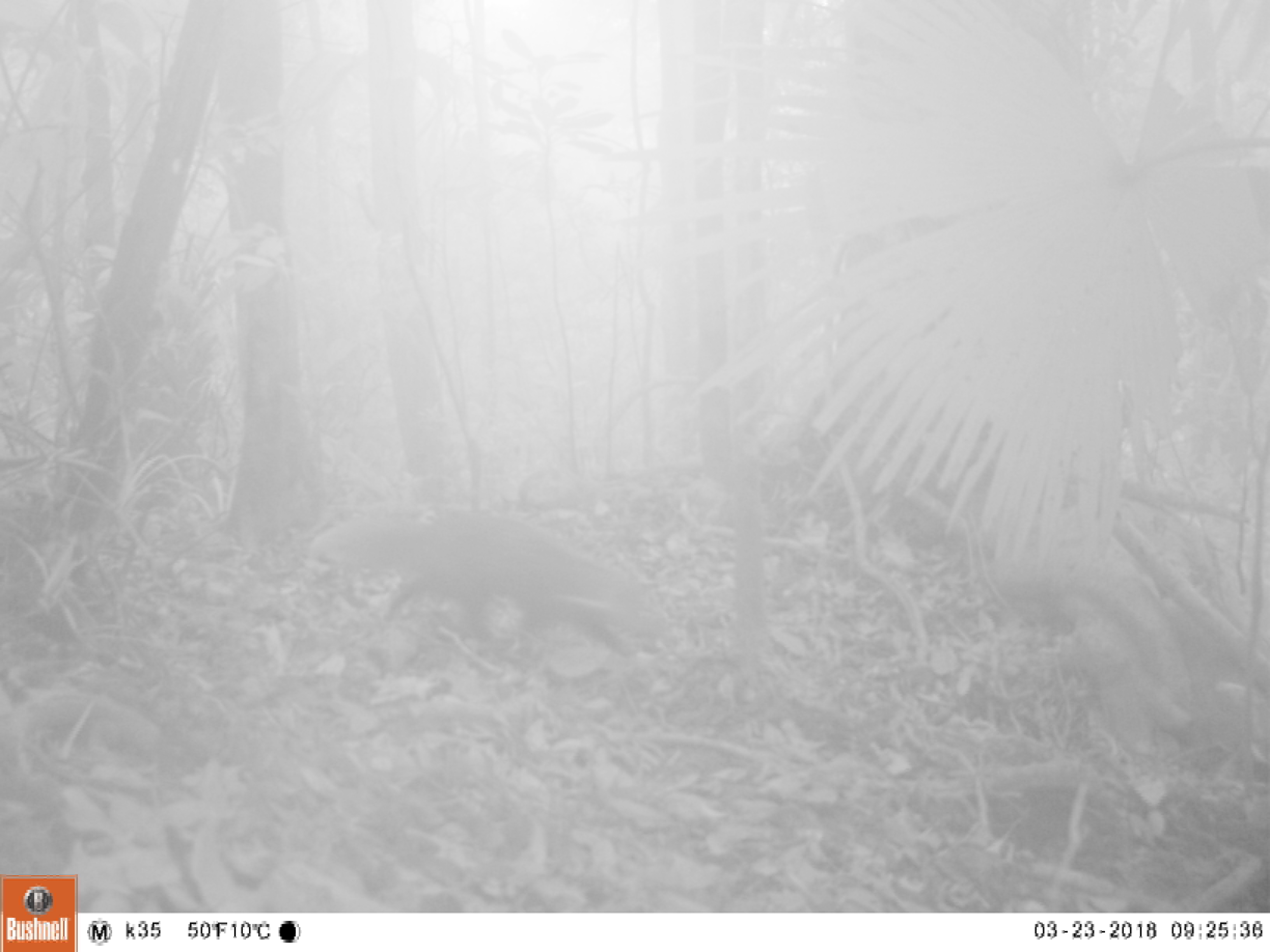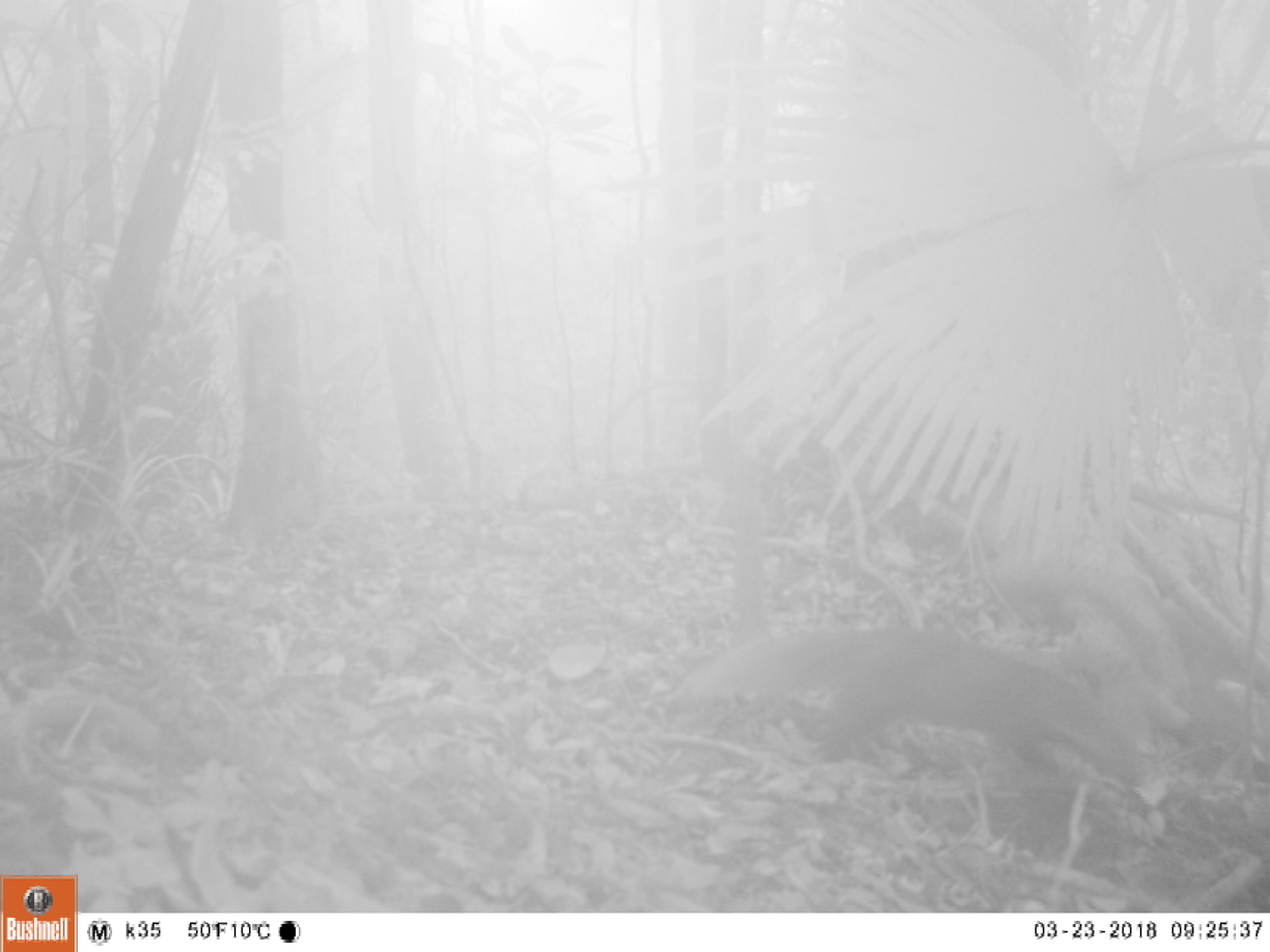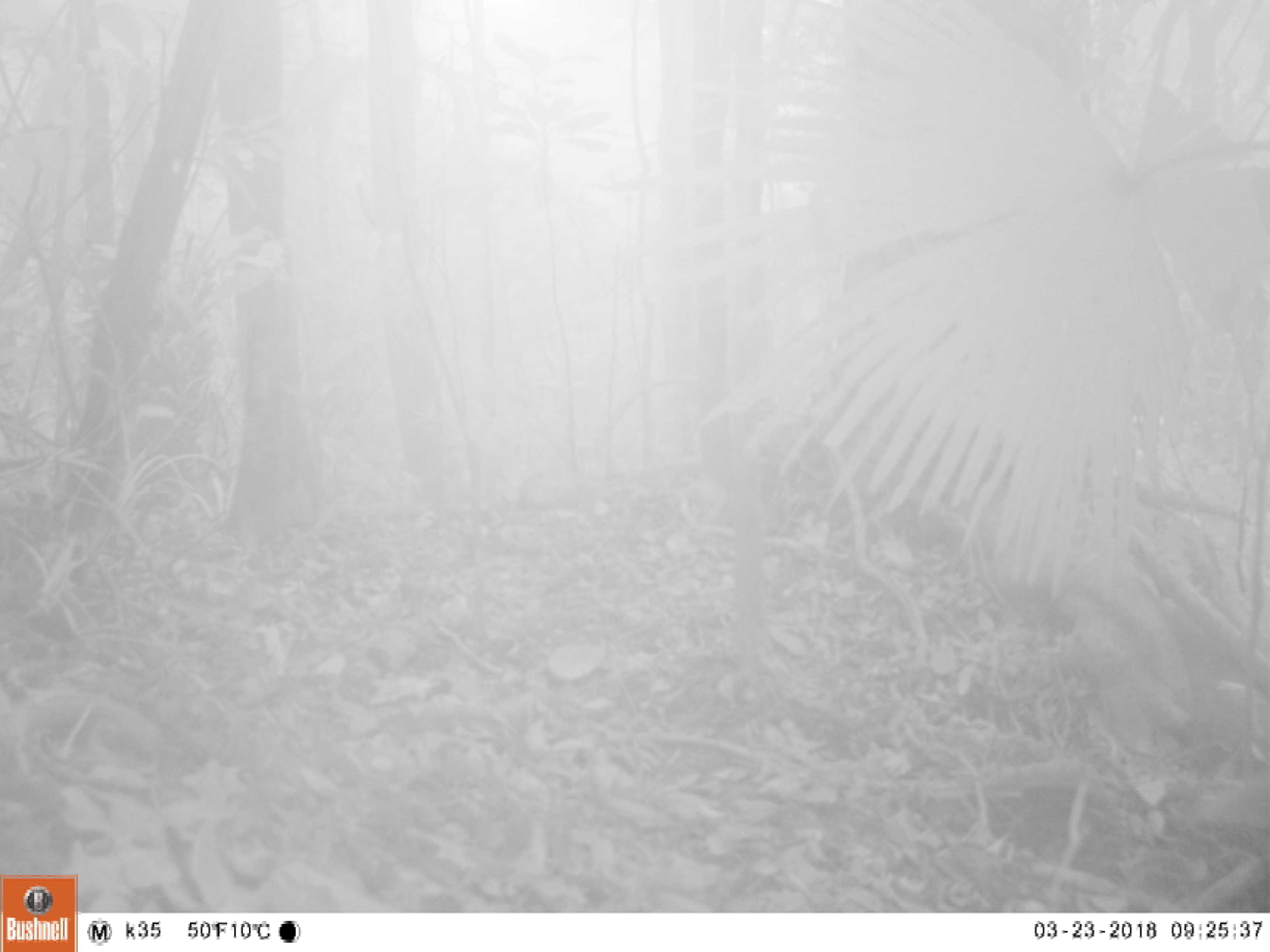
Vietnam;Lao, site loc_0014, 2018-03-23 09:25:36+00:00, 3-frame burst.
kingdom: Animalia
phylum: Chordata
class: Mammalia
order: Carnivora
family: Herpestidae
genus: Urva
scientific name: Urva urva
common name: crab-eating mongoose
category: crab eating mongoose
Crab eating mongoose (crab-eating mongoose) (Urva urva). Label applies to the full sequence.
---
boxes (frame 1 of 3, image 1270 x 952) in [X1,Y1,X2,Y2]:
crab eating mongoose: [309,510,673,656]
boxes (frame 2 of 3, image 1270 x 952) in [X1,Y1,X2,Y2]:
crab eating mongoose: [663,623,1140,786]